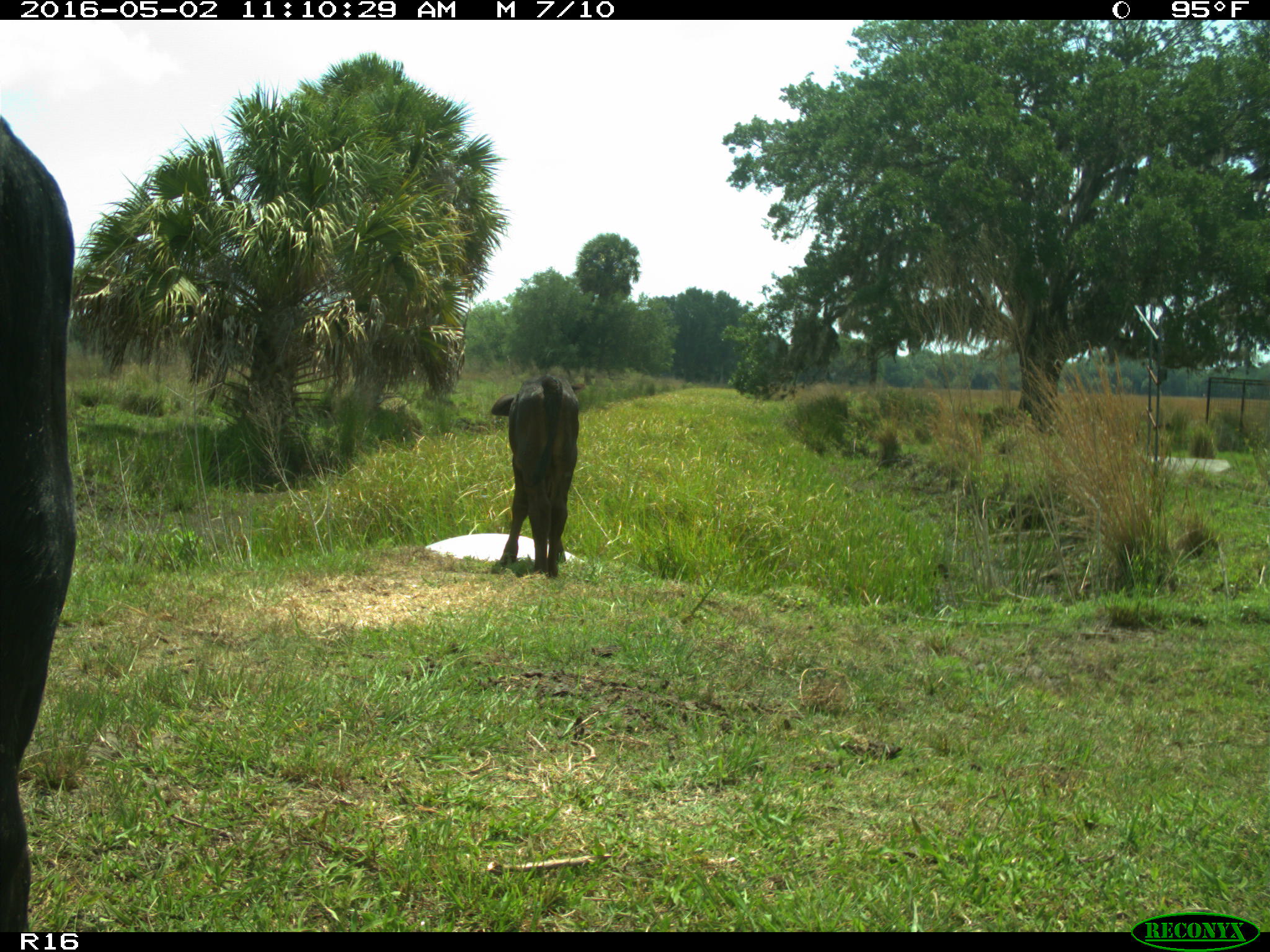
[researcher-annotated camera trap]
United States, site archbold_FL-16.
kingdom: Animalia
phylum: Chordata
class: Mammalia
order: Artiodactyla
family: Bovidae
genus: Bos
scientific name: Bos taurus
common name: domestic cow